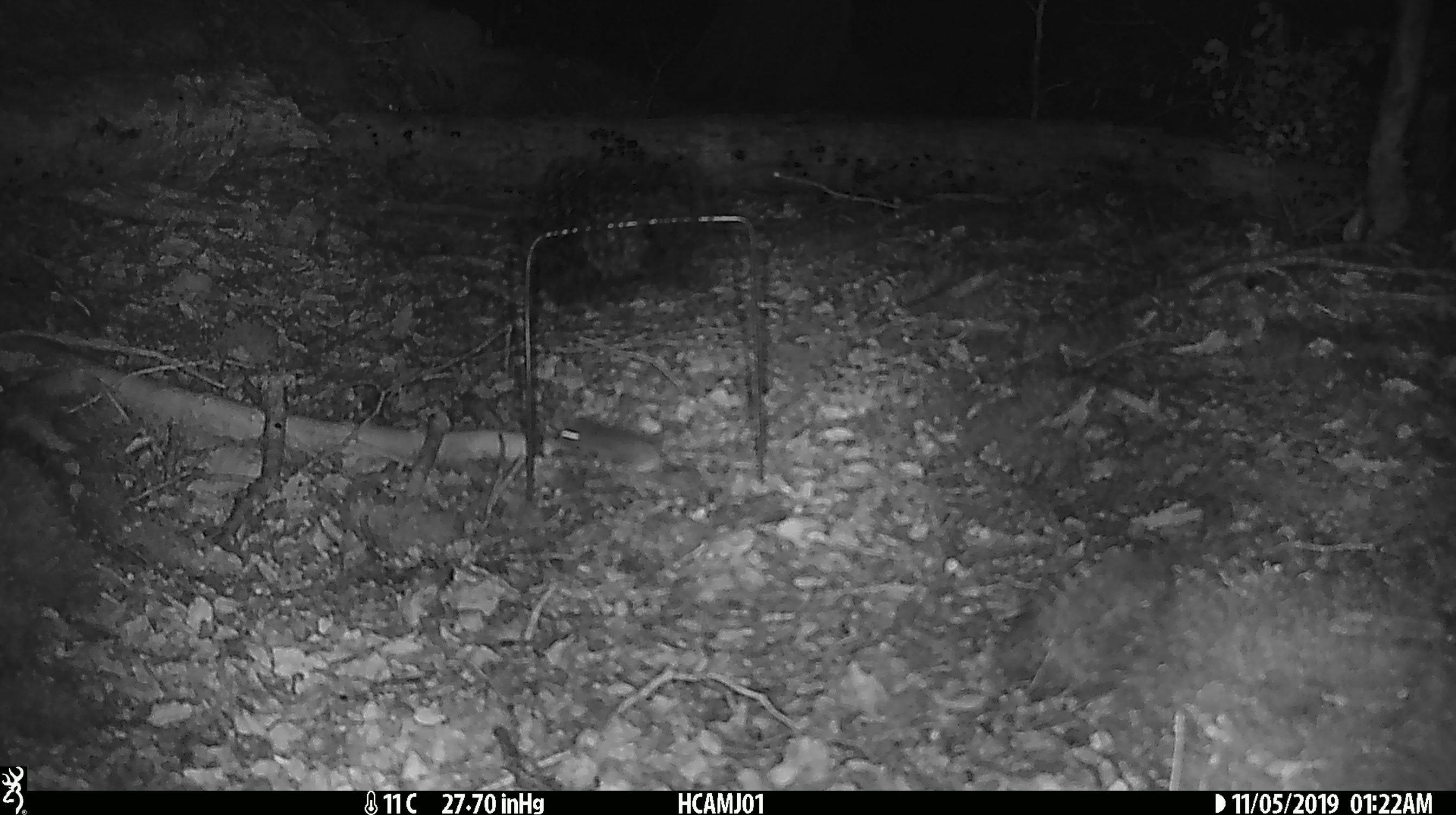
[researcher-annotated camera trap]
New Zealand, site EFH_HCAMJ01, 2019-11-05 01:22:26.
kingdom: Animalia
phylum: Chordata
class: Mammalia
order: Rodentia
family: Muridae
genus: Mus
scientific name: Mus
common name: mouse